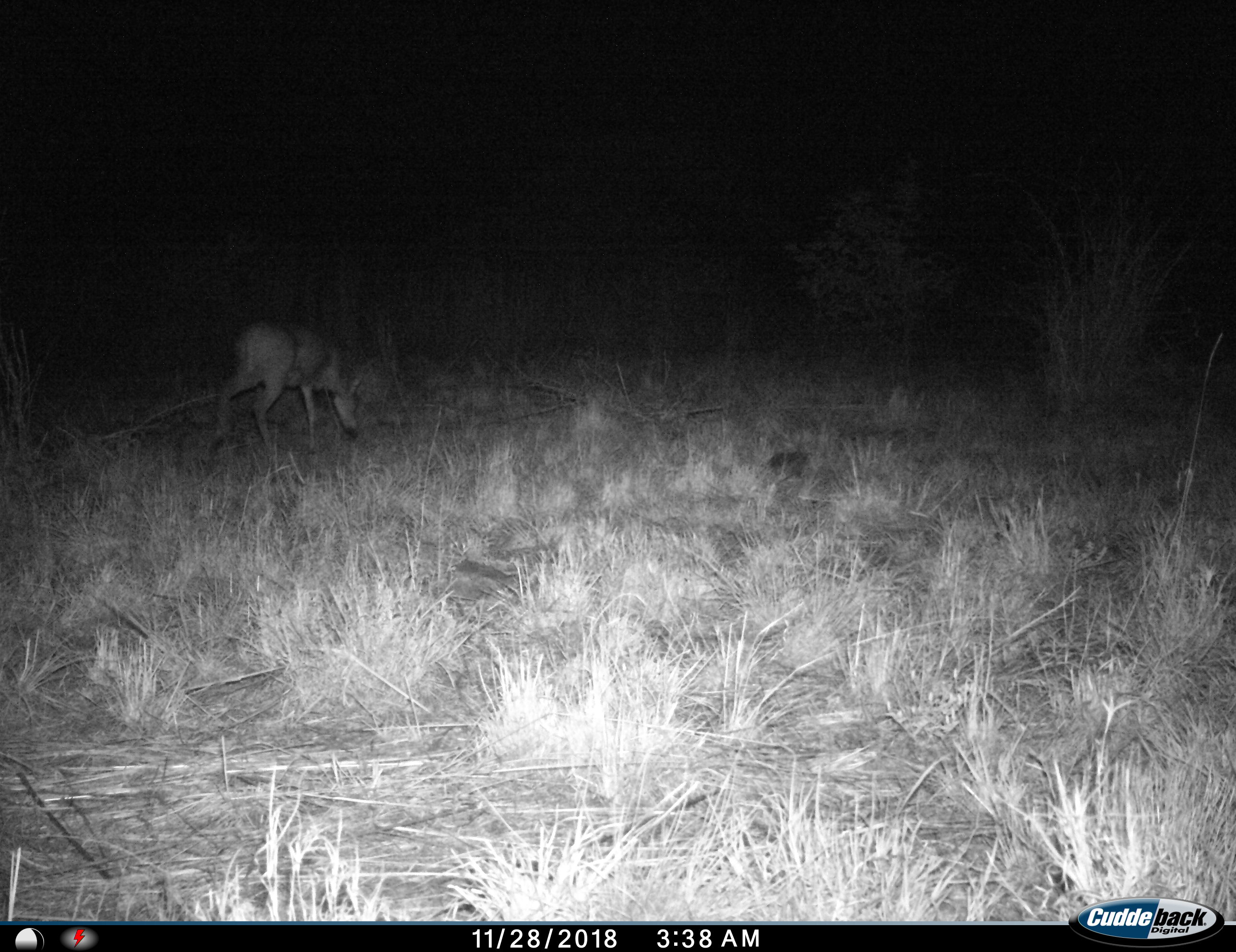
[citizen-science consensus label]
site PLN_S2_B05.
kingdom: Animalia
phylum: Chordata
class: Mammalia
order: Artiodactyla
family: Bovidae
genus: Aepyceros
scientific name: Aepyceros melampus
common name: impala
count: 1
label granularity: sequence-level